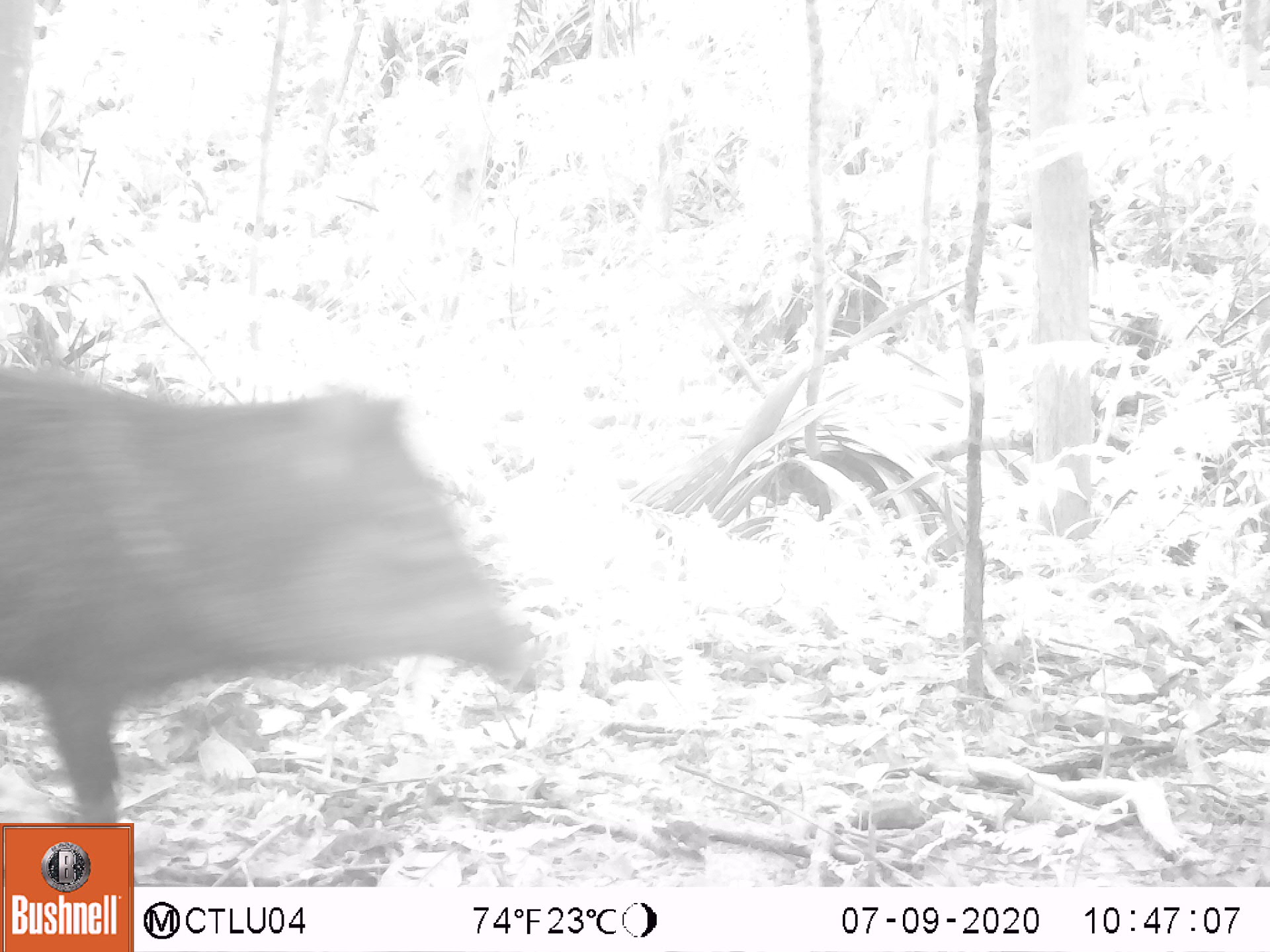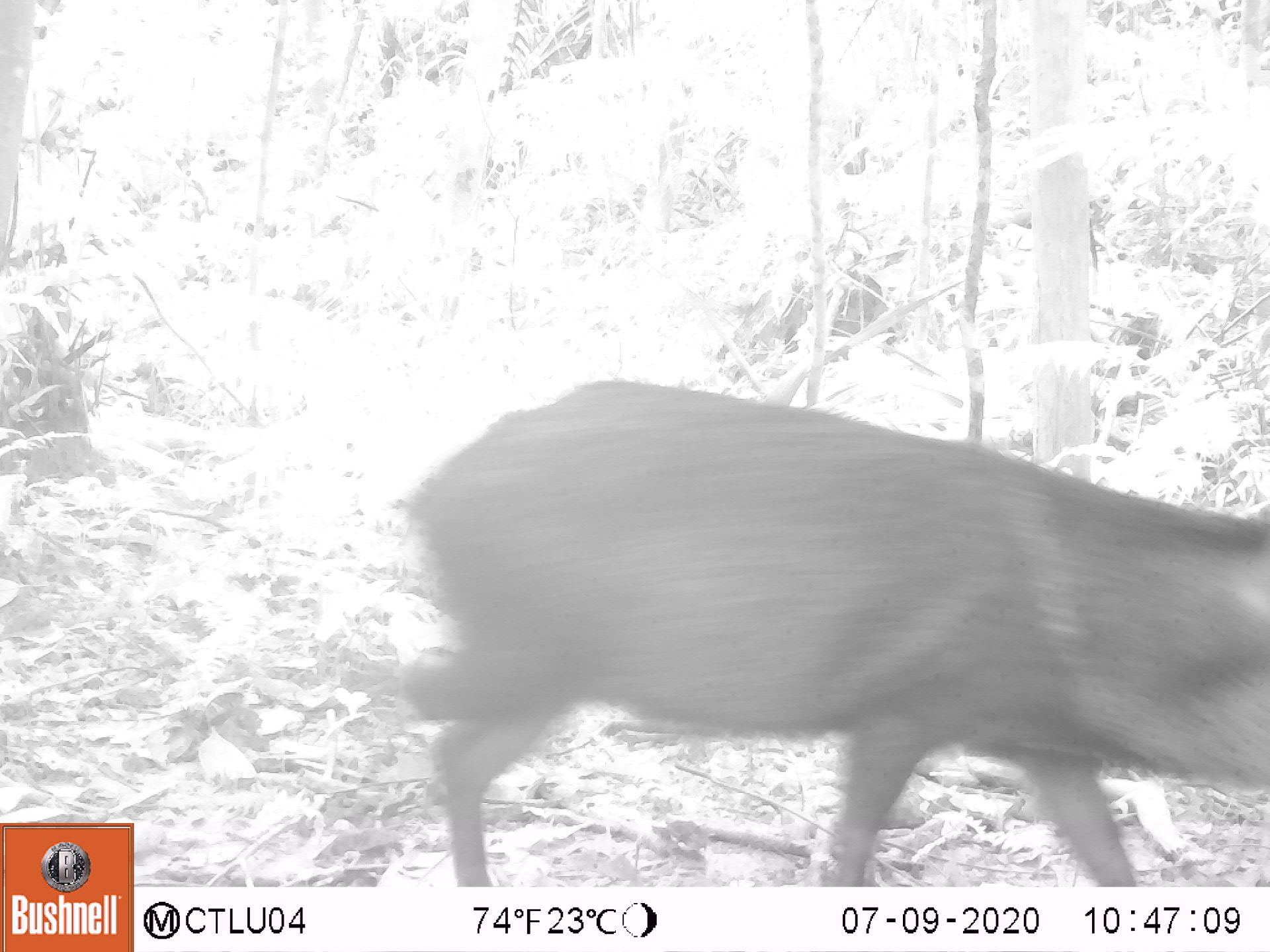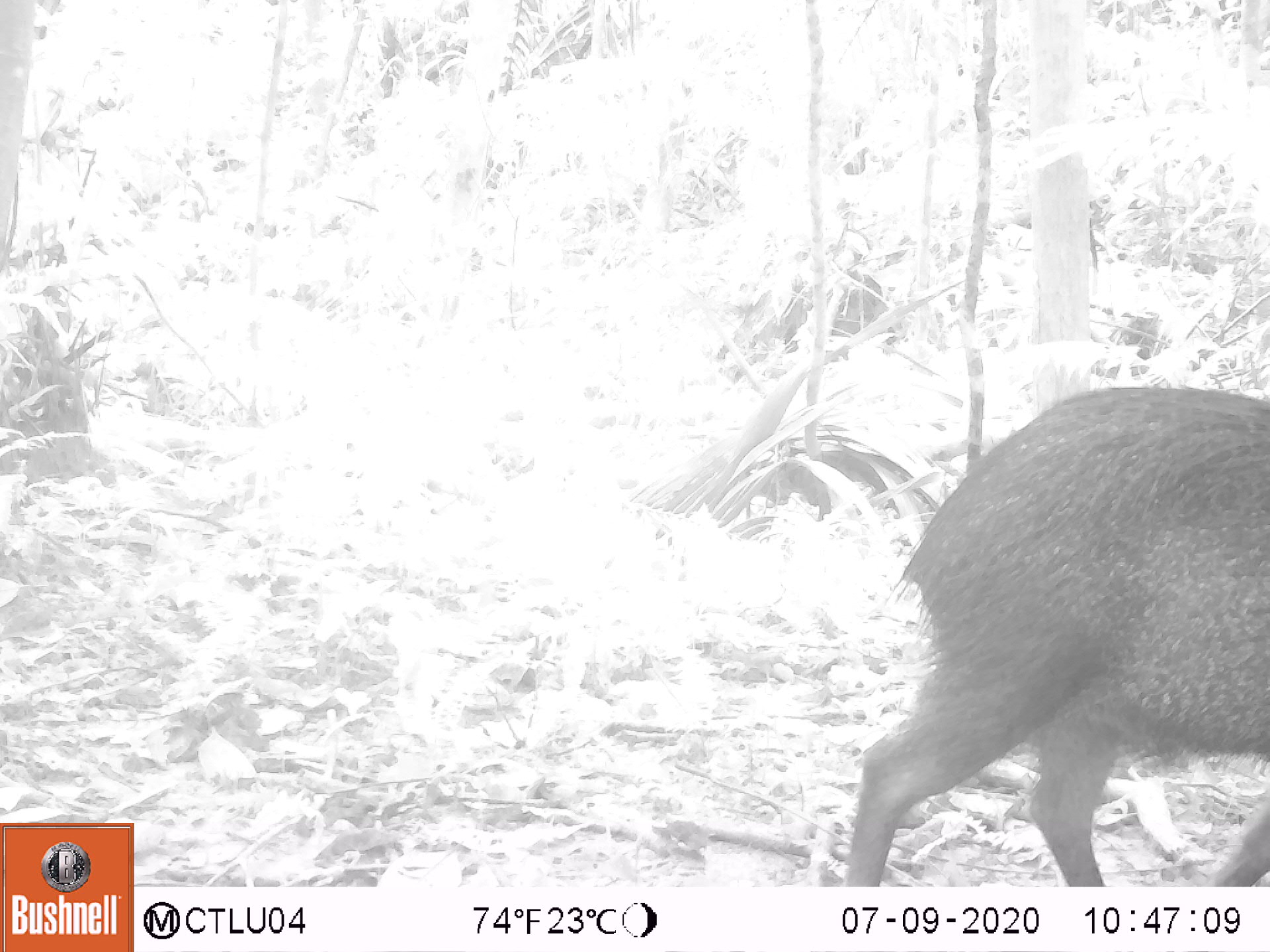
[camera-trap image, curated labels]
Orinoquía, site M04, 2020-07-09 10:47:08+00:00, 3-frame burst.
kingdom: Animalia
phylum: Chordata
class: Mammalia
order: Artiodactyla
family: Tayassuidae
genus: Pecari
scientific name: Pecari tajacu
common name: collared peccary